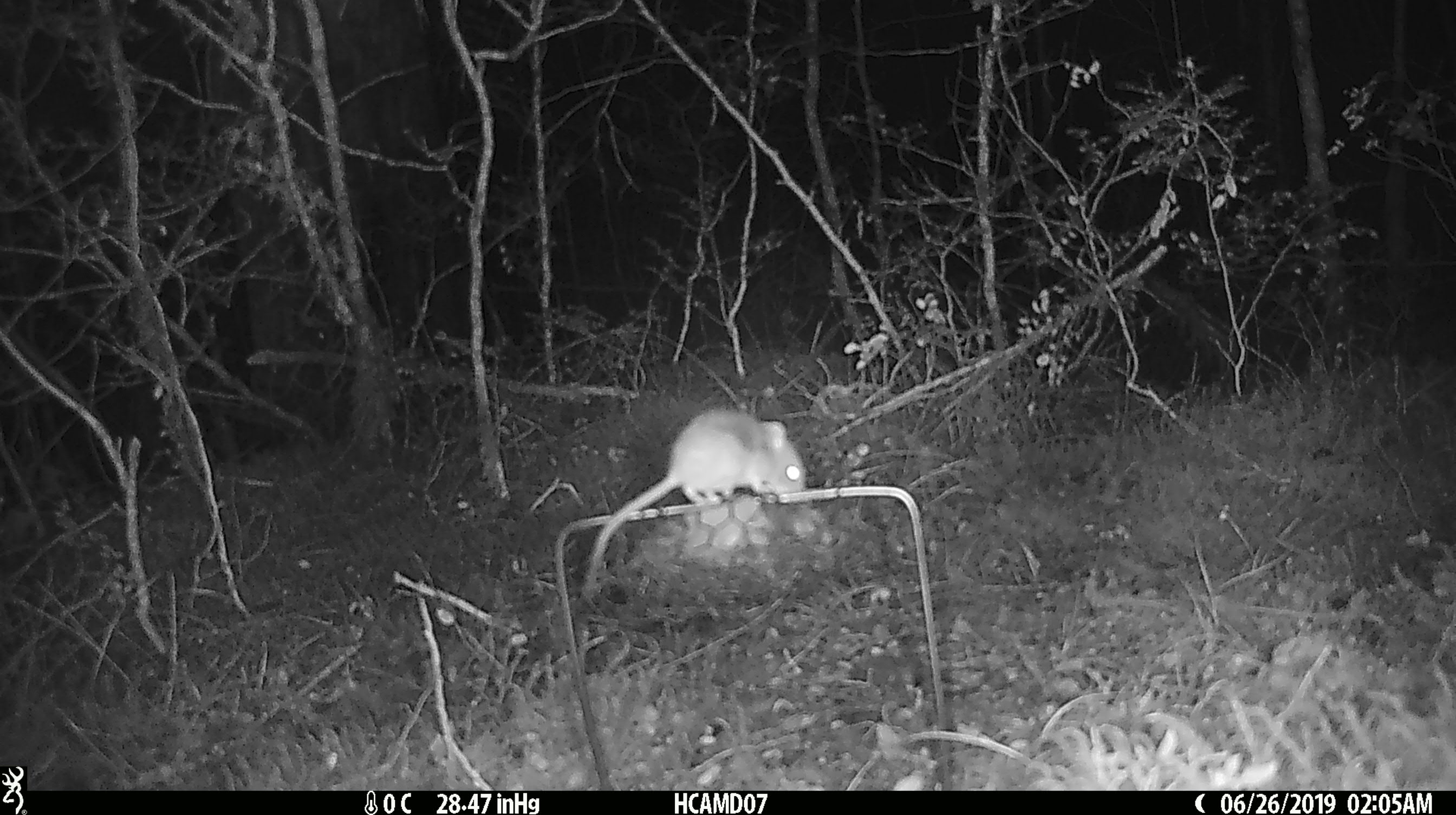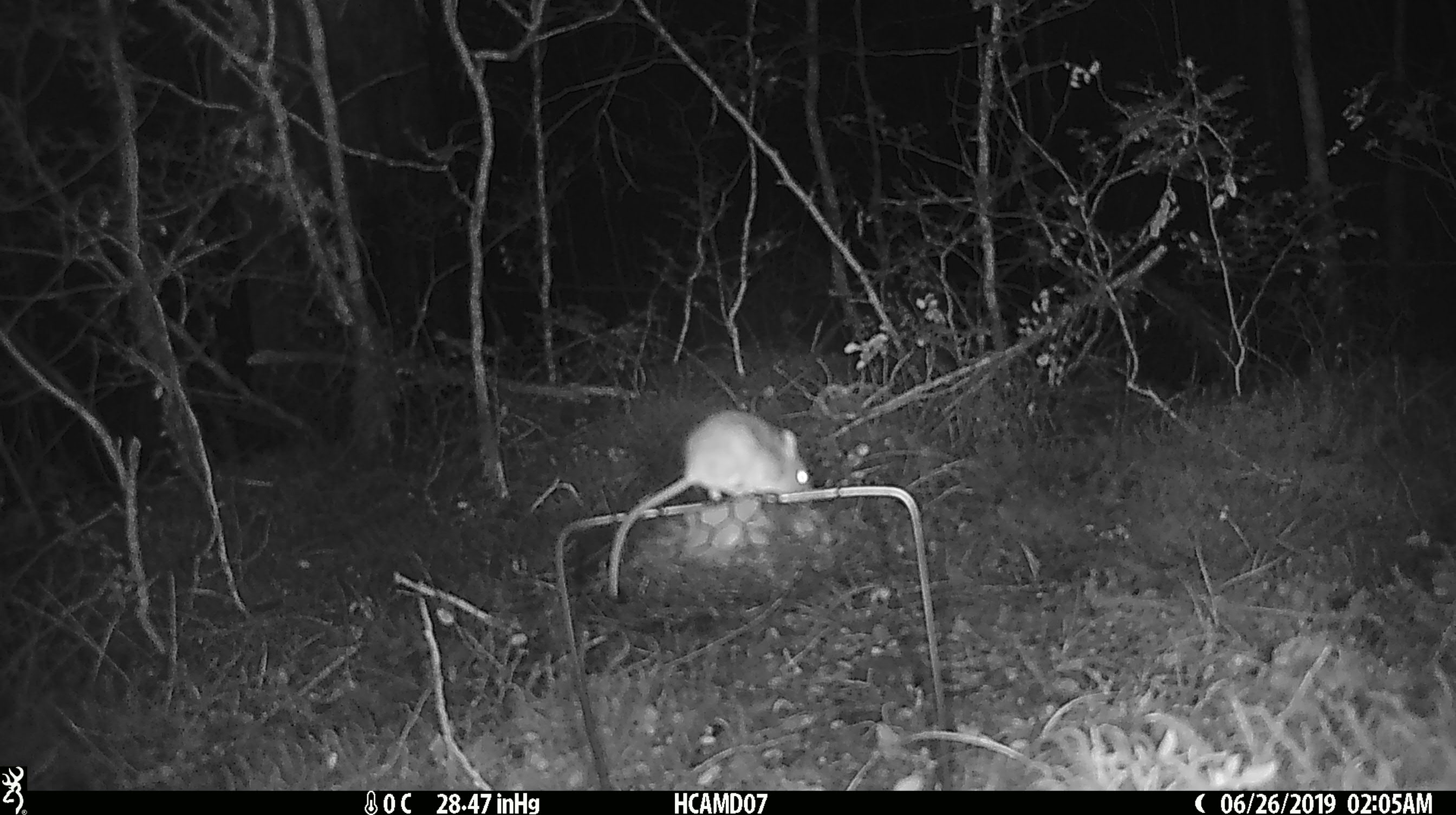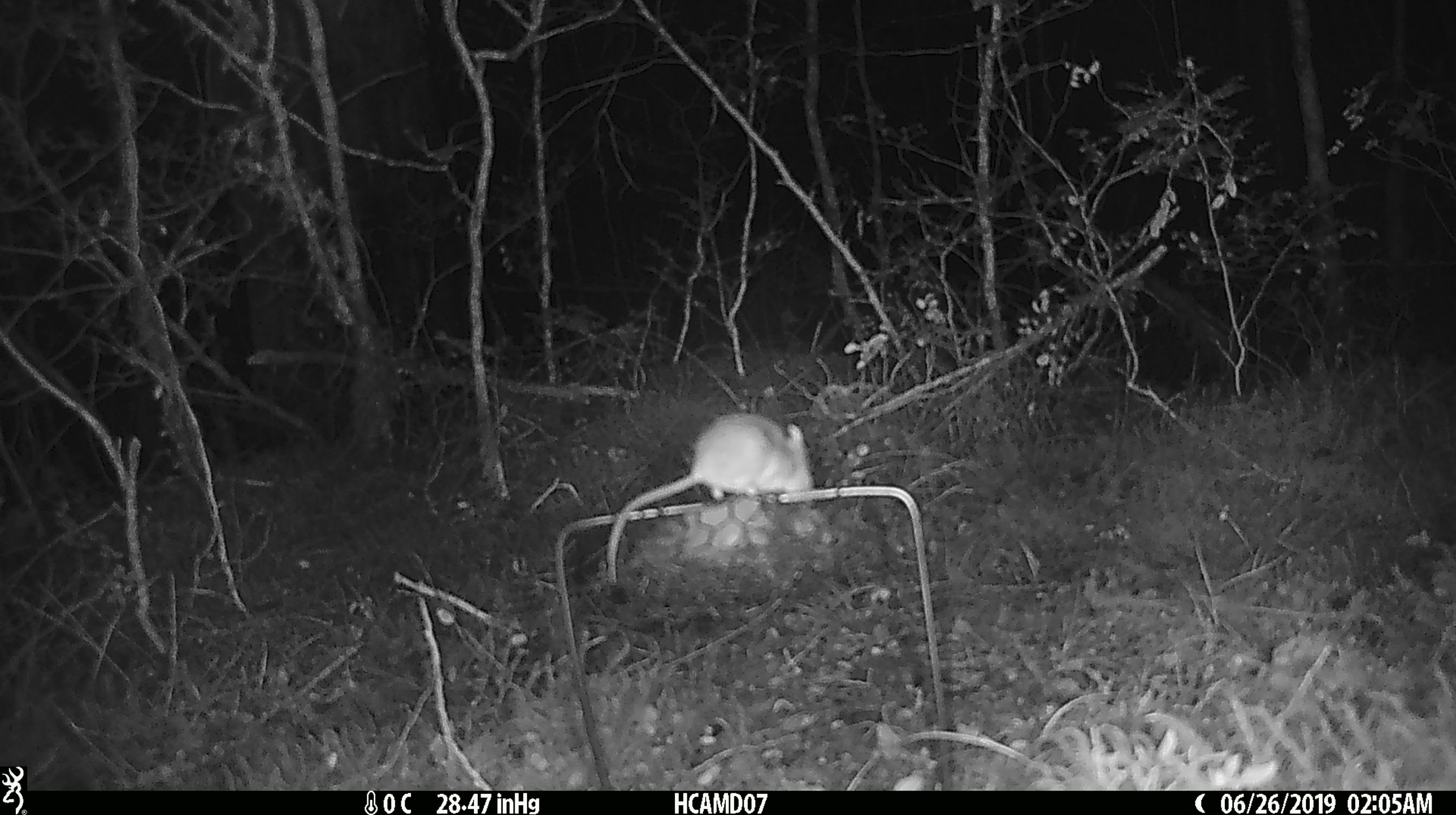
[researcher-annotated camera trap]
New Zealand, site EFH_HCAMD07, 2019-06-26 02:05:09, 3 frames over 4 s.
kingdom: Animalia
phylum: Chordata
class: Mammalia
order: Rodentia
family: Muridae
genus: Mus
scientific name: Mus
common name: mouse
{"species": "mouse (Mus)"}